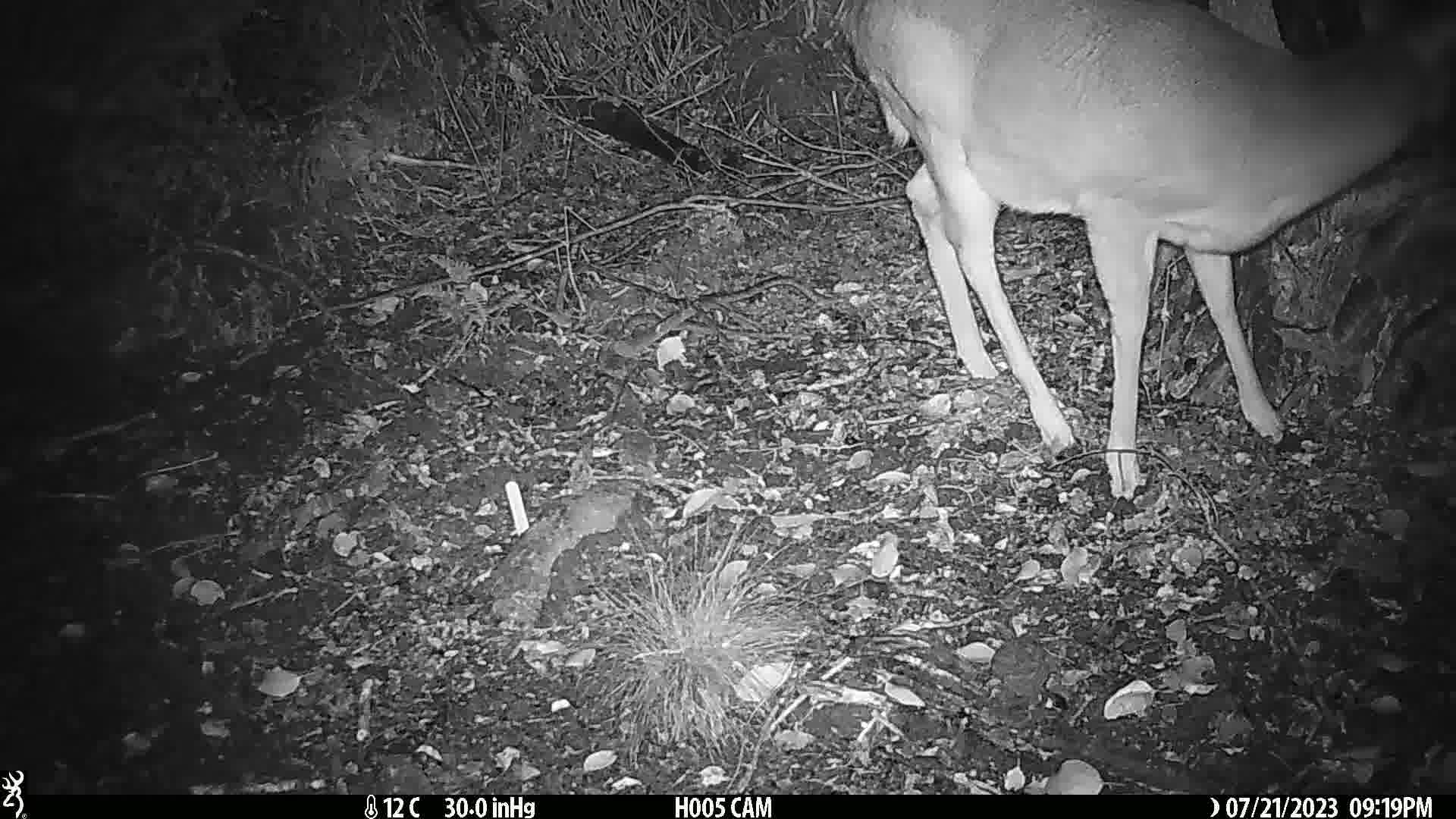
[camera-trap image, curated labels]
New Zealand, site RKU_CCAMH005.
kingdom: Animalia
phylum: Chordata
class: Mammalia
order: Artiodactyla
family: Cervidae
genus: Odocoileus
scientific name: Odocoileus virginianus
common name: white-tailed deer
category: white tailed deer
White tailed deer (white-tailed deer) (Odocoileus virginianus).